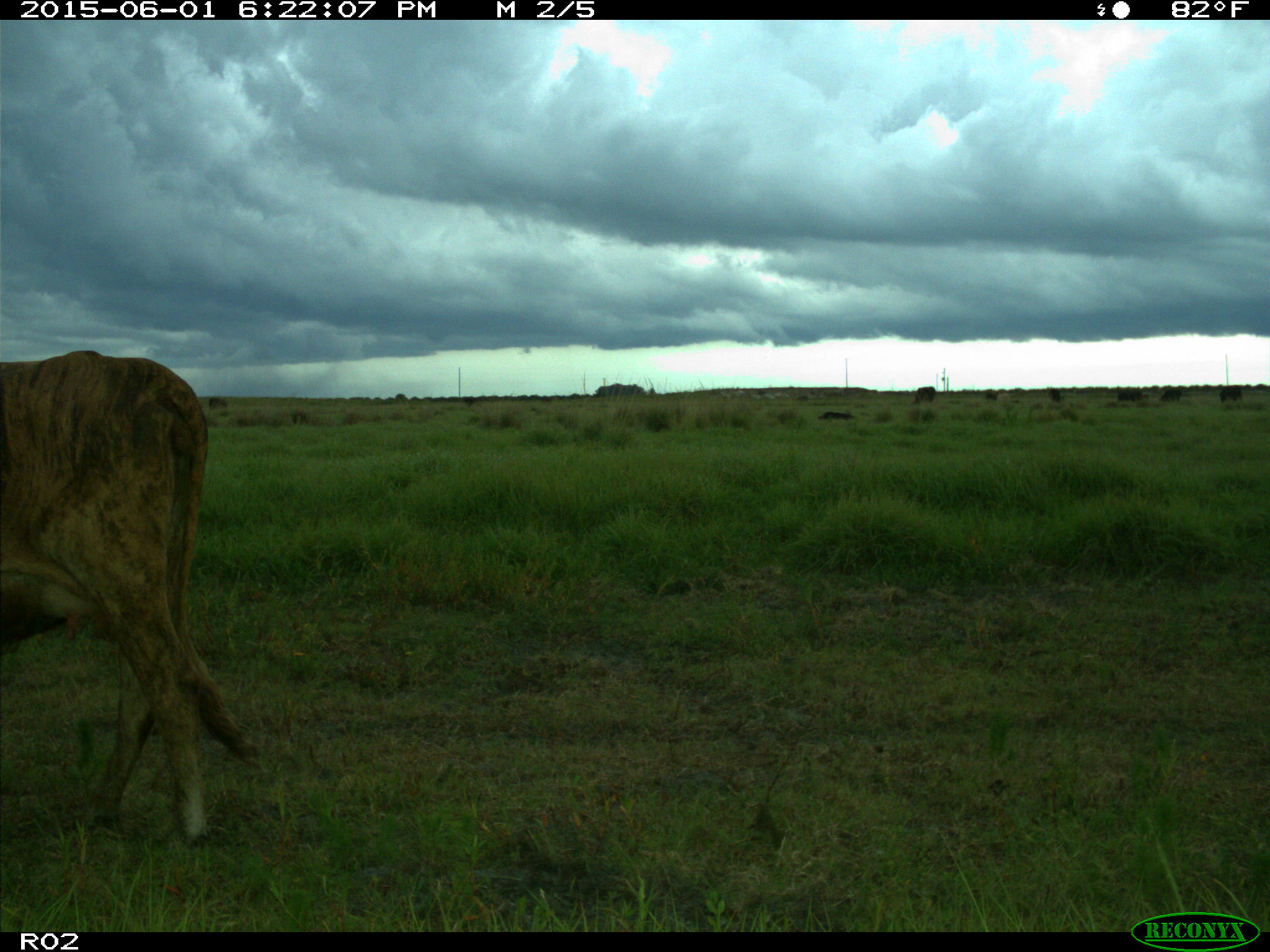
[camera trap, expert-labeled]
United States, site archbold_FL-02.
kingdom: Animalia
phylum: Chordata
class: Mammalia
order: Artiodactyla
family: Bovidae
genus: Bos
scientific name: Bos taurus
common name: domestic cow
Bos taurus (domestic cow).